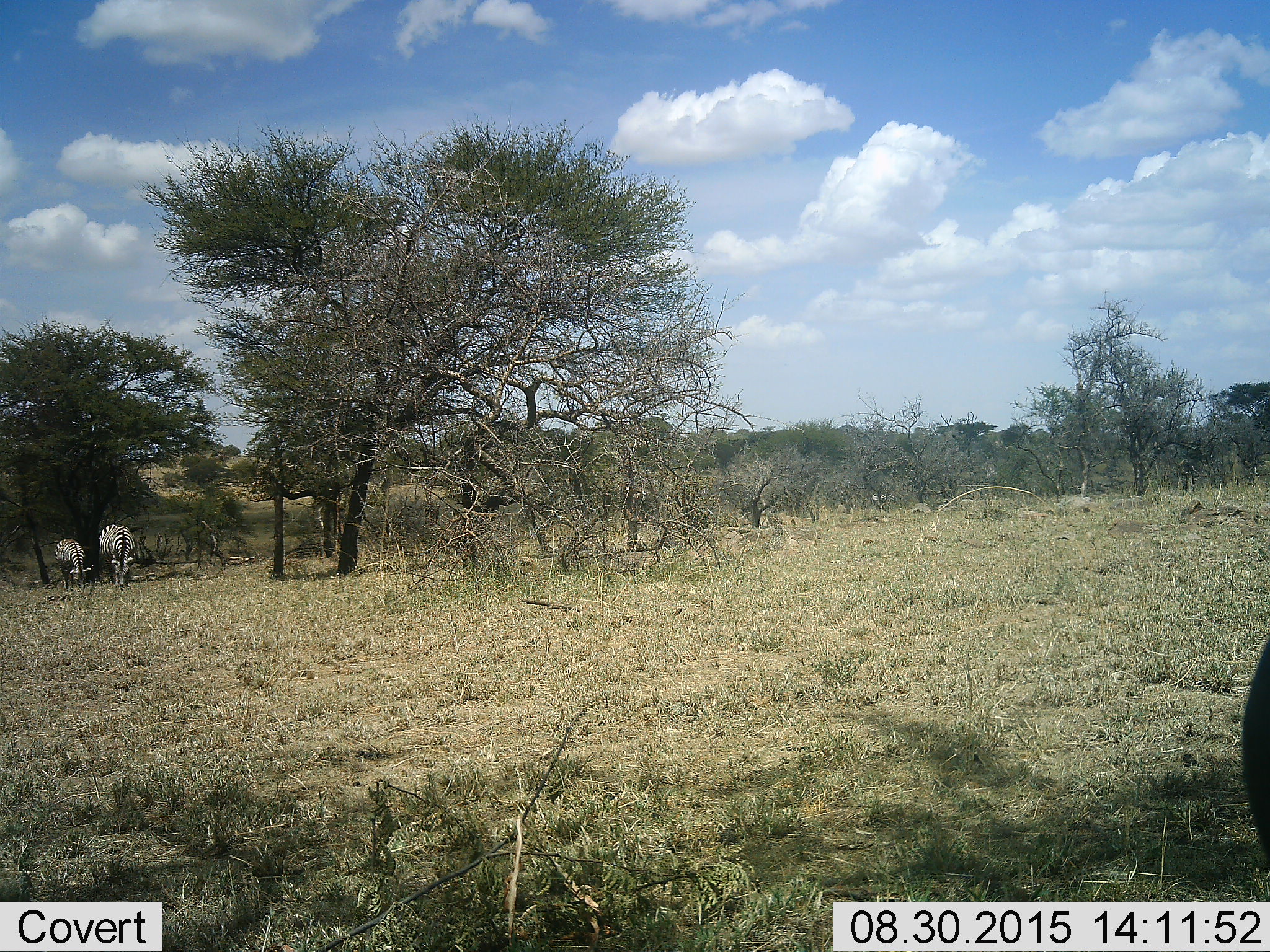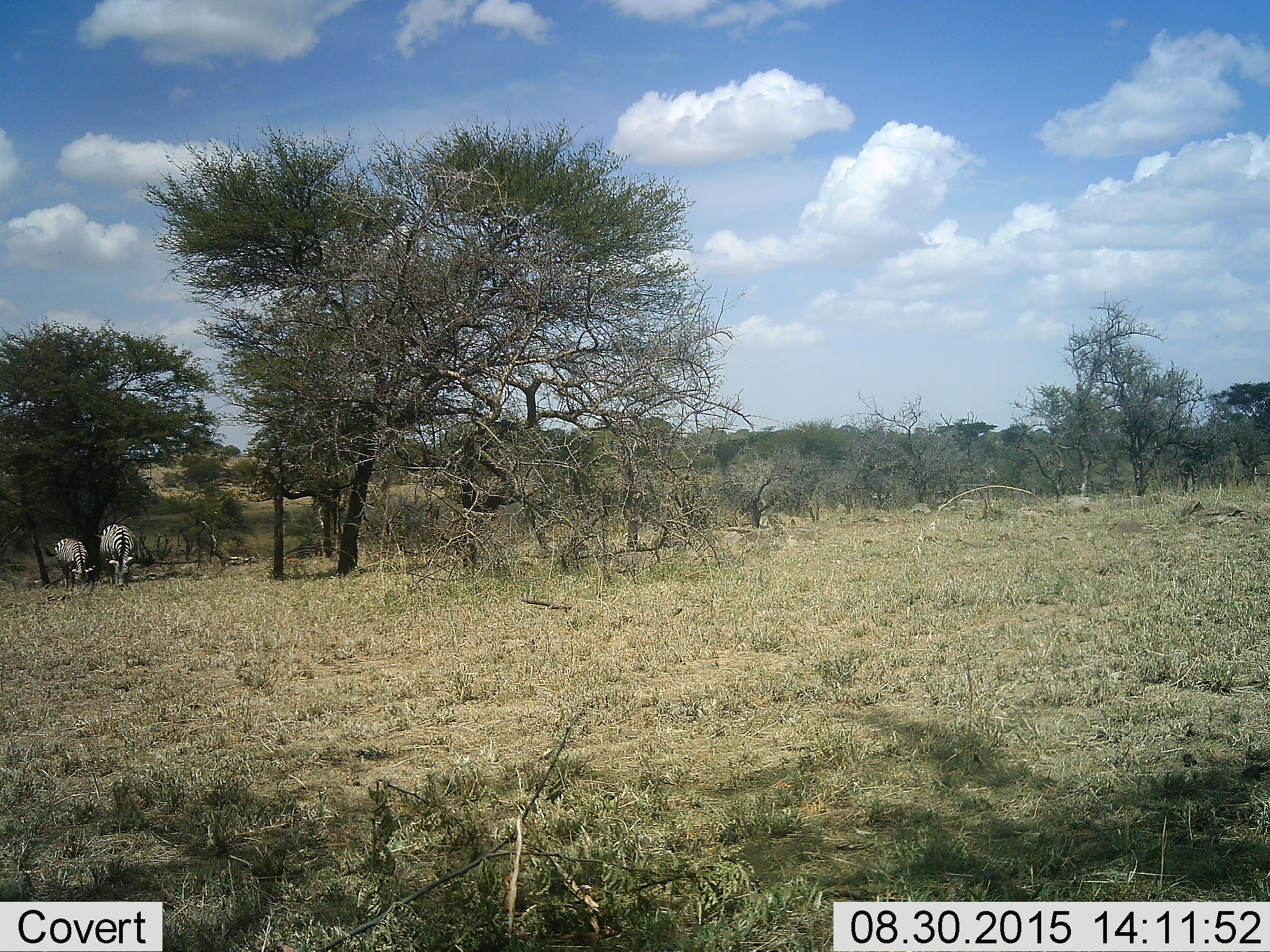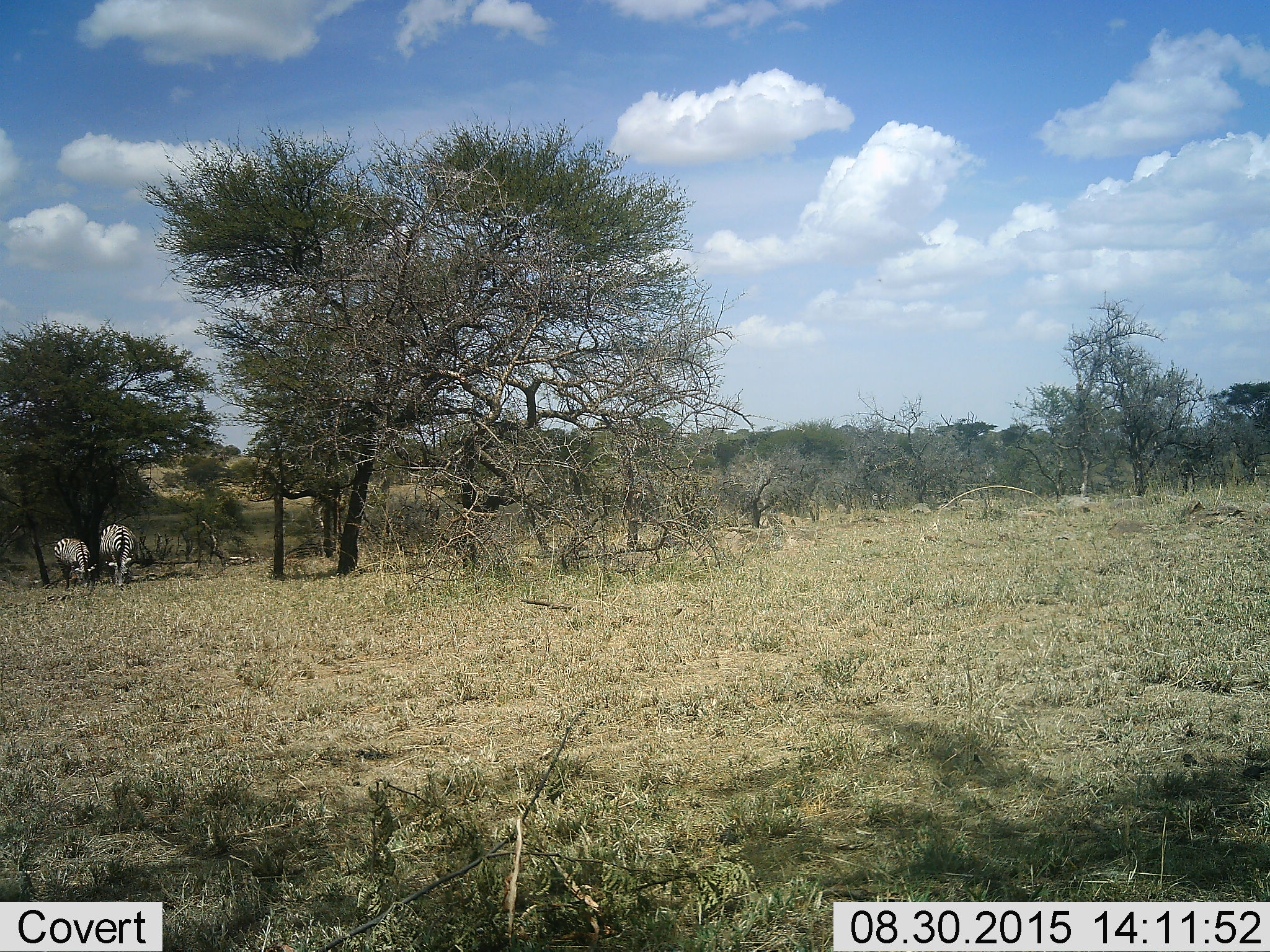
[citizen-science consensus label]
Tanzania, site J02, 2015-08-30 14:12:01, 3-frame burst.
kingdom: Animalia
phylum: Chordata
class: Mammalia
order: Perissodactyla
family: Equidae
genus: Equus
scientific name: Equus quagga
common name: plains zebra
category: zebra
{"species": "zebra (plains zebra) (Equus quagga)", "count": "2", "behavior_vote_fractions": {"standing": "25%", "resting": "0%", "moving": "25%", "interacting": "0%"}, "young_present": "17%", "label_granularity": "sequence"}